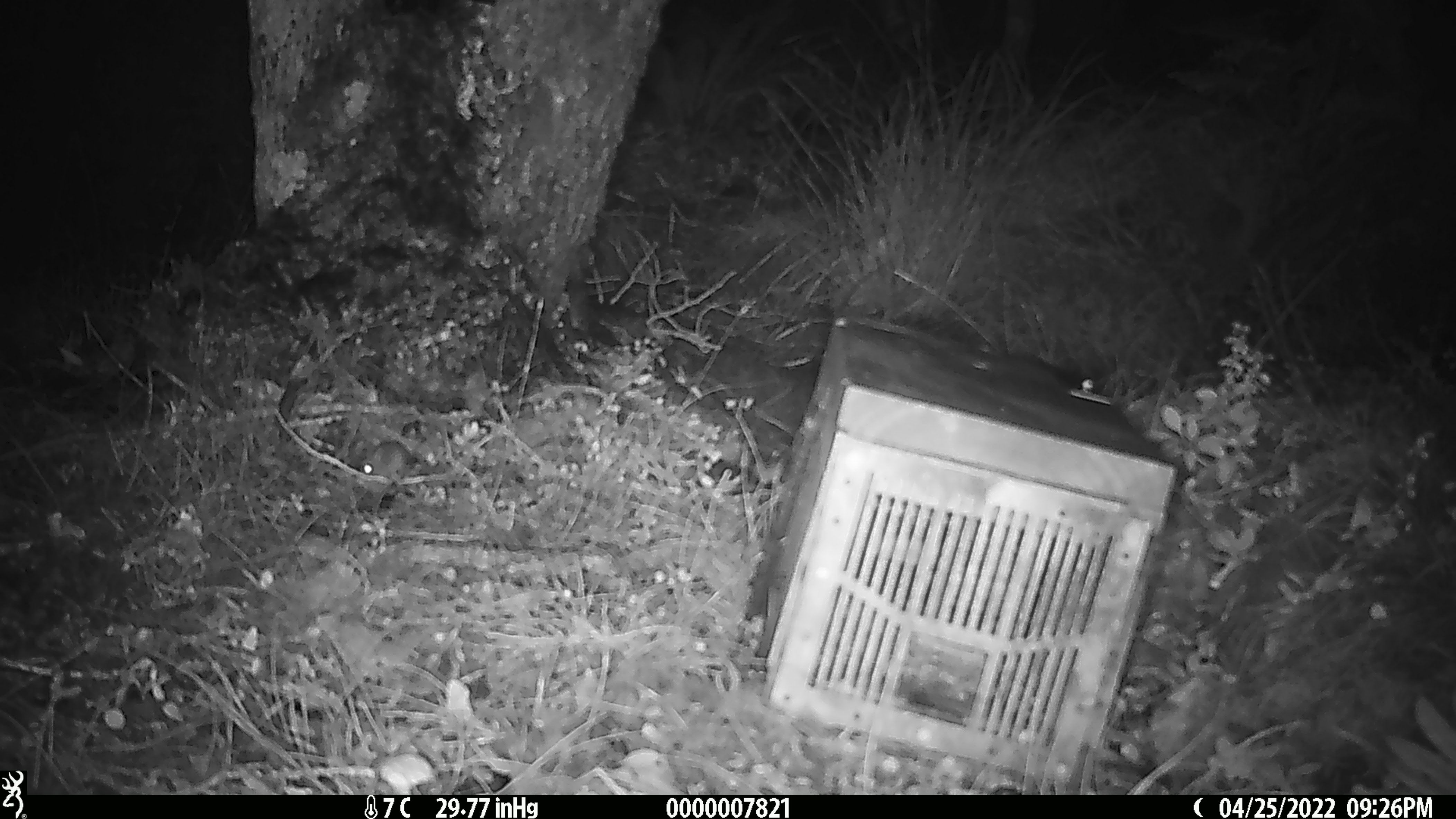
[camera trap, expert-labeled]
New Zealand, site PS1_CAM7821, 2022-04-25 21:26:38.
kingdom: Animalia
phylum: Chordata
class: Mammalia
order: Rodentia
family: Muridae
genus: Mus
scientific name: Mus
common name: mouse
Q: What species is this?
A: Mouse (Mus).